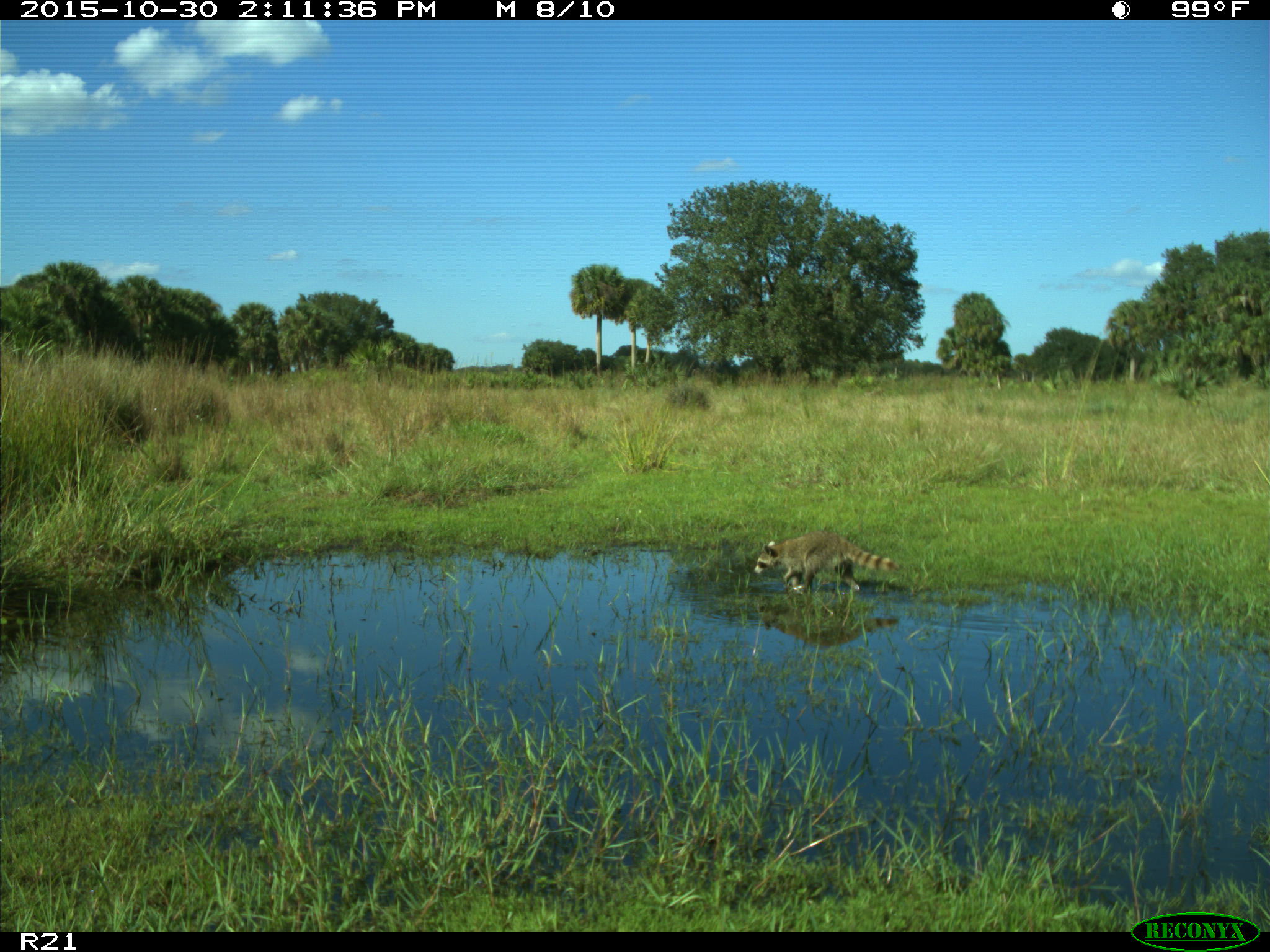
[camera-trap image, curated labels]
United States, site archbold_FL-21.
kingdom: Animalia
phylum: Chordata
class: Mammalia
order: Carnivora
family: Procyonidae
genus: Procyon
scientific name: Procyon lotor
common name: common raccoon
Procyon lotor (common raccoon).